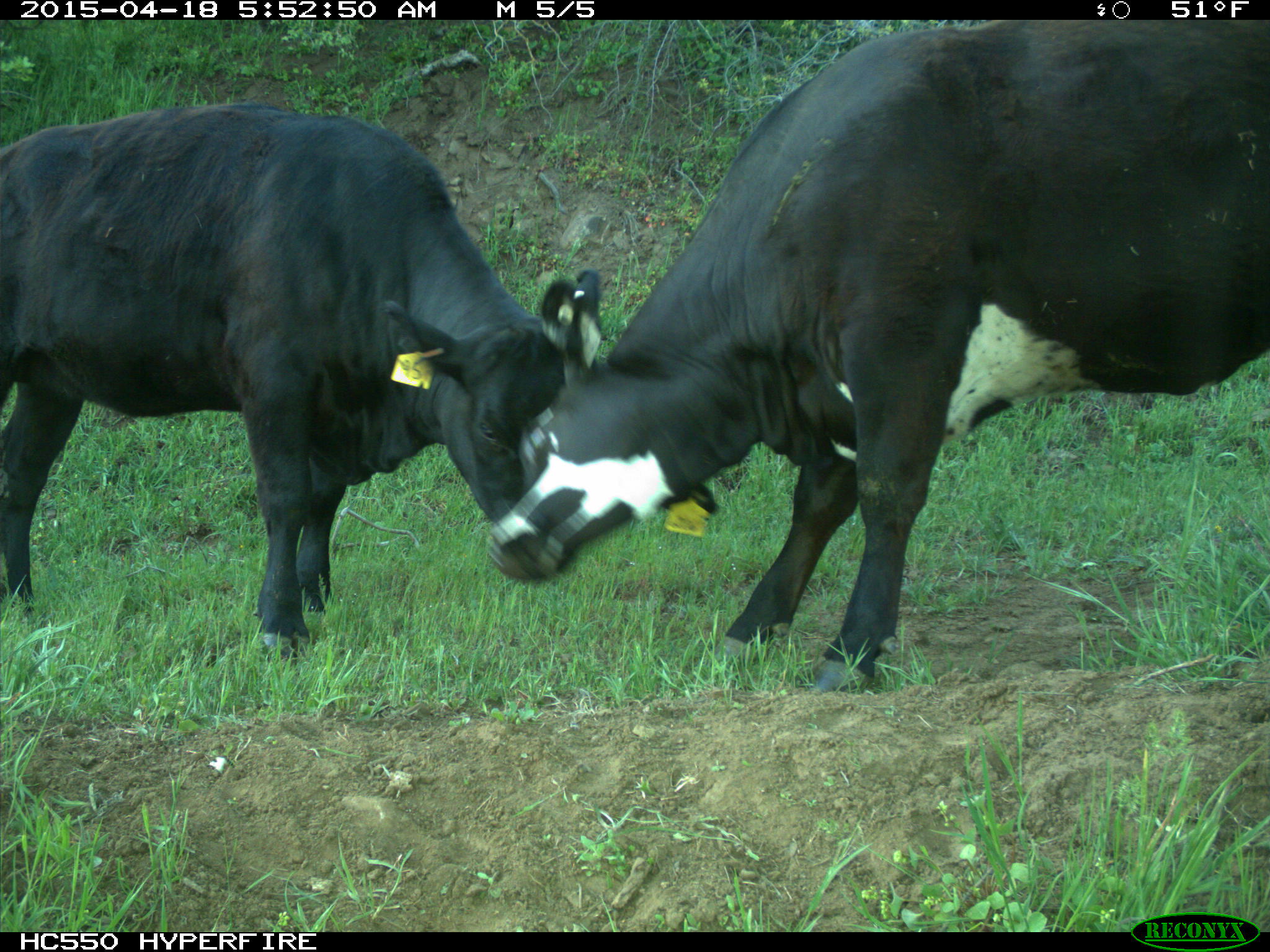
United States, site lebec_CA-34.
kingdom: Animalia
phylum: Chordata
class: Mammalia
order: Artiodactyla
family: Bovidae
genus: Bos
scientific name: Bos taurus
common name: domestic cow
Bos taurus (domestic cow).